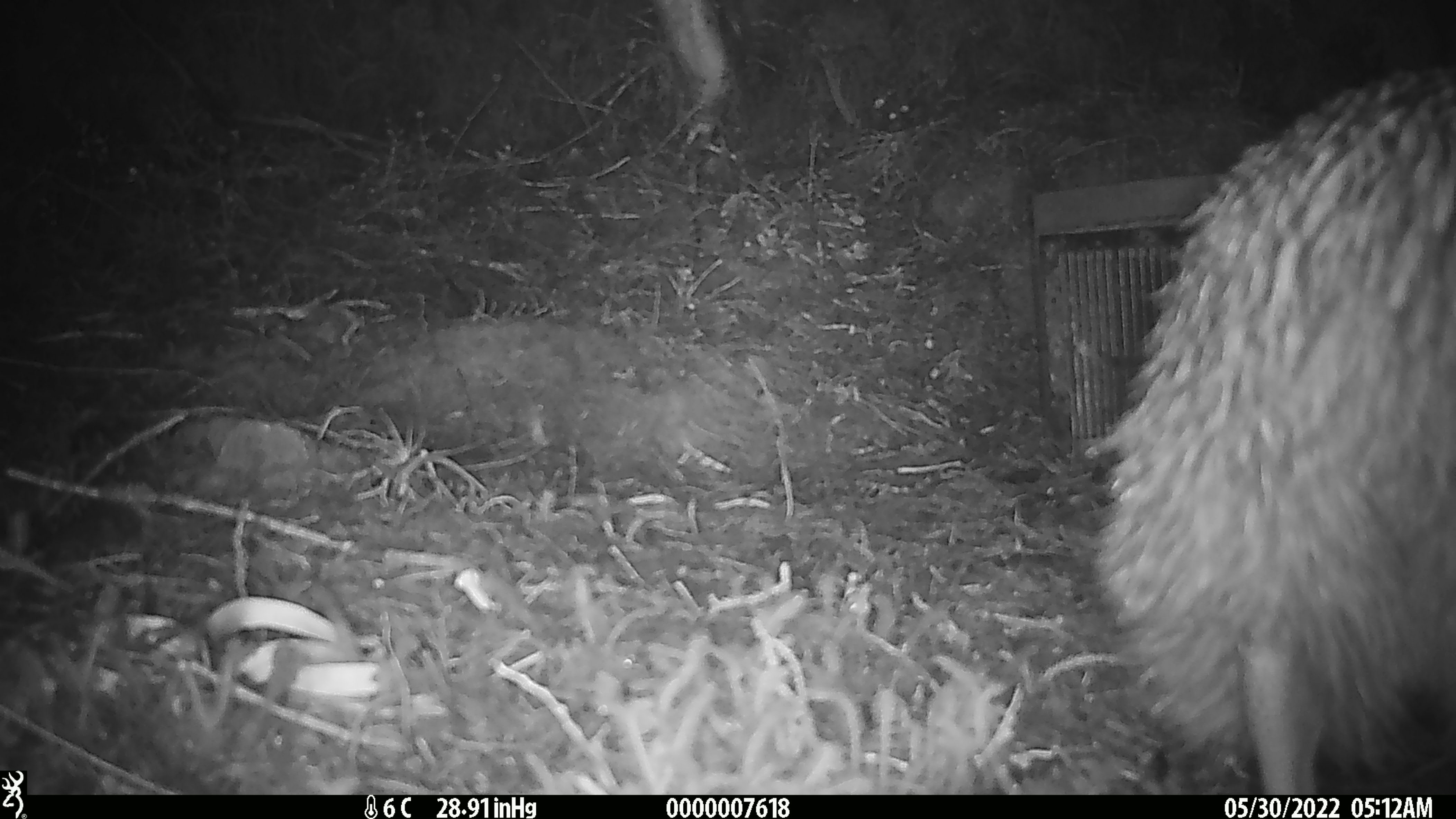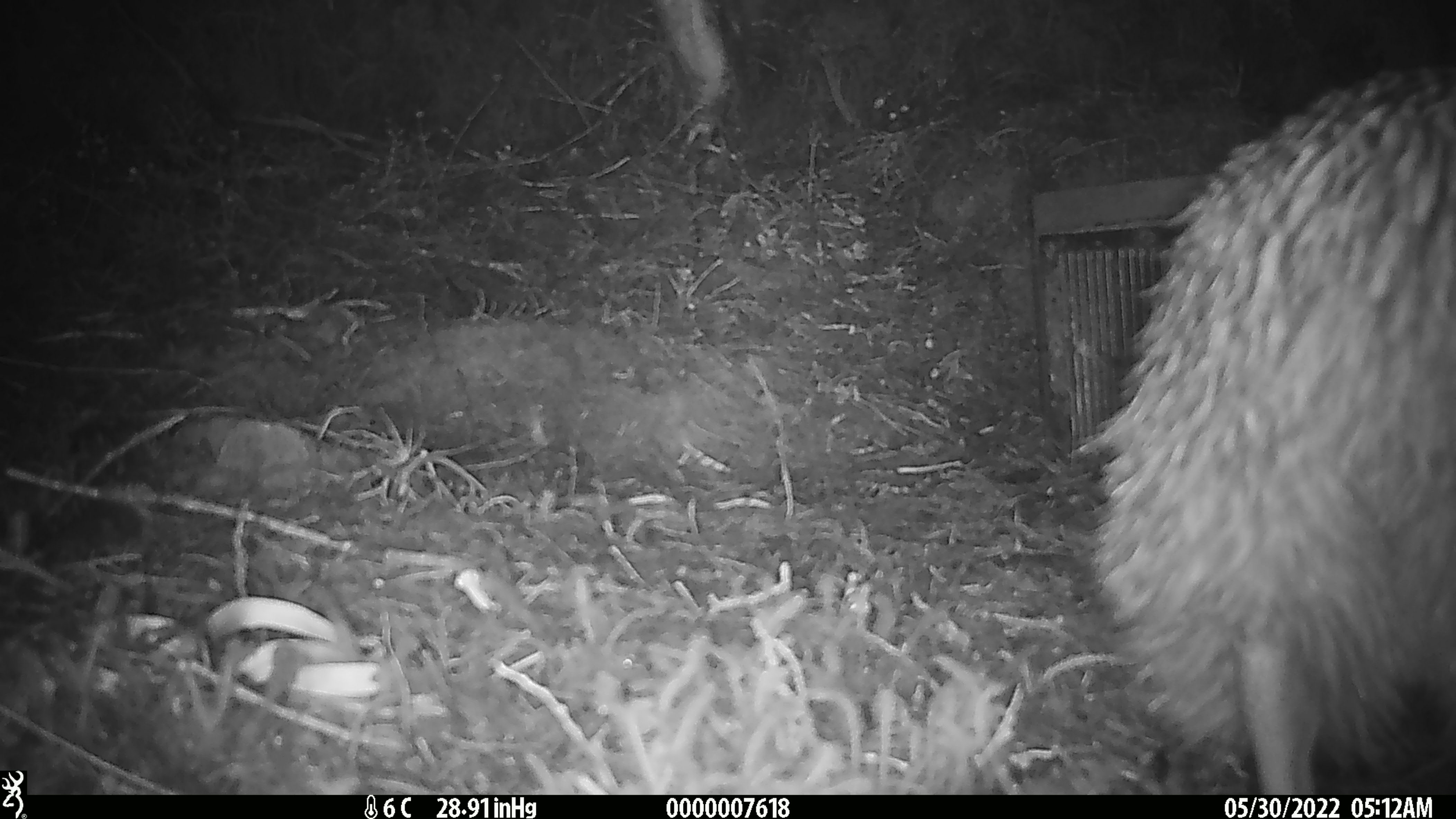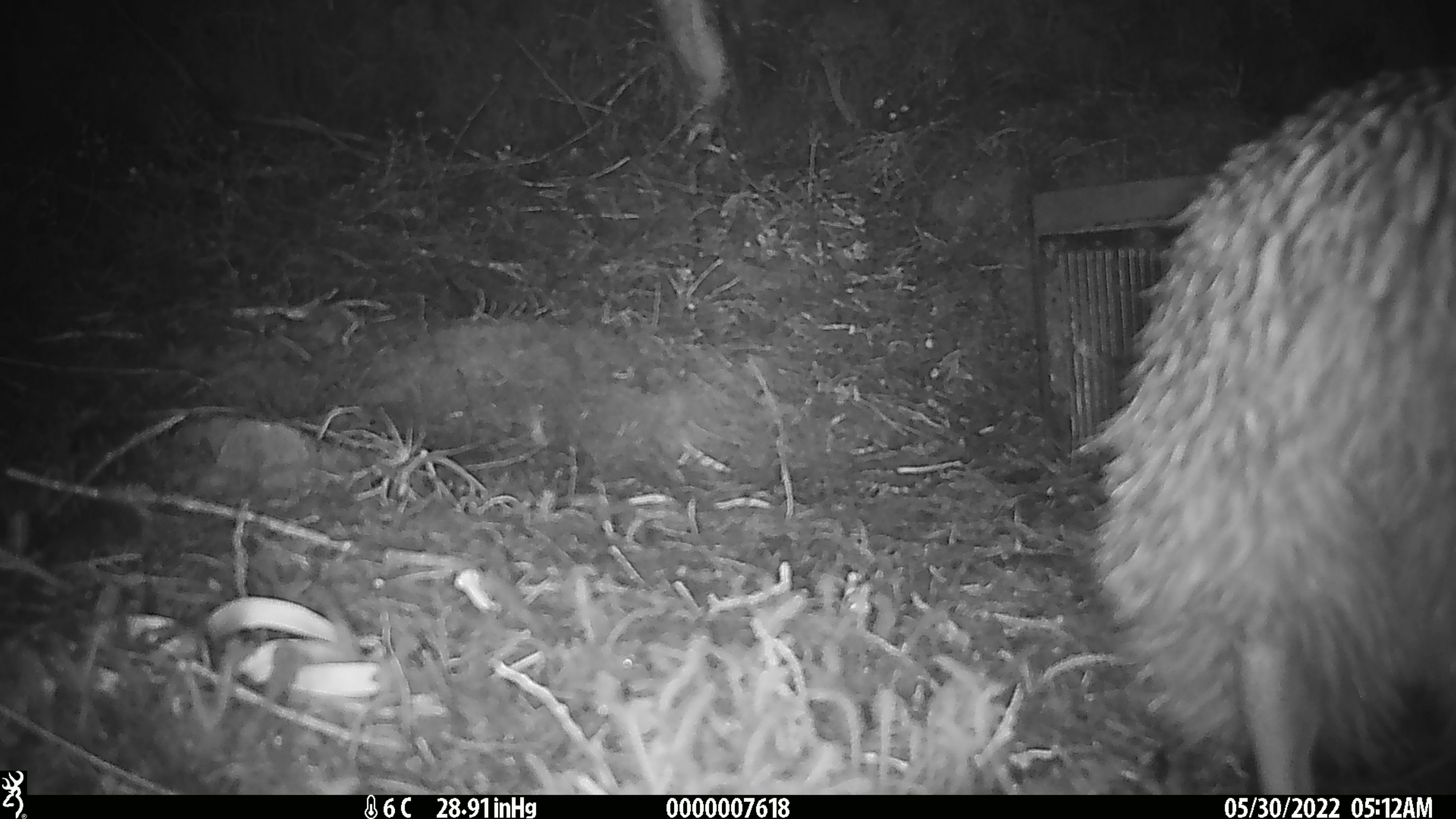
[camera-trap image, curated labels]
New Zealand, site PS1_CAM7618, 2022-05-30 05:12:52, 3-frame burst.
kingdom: Animalia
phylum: Chordata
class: Aves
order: Apterygiformes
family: Apterygidae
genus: Apteryx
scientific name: Apteryx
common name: kiwi